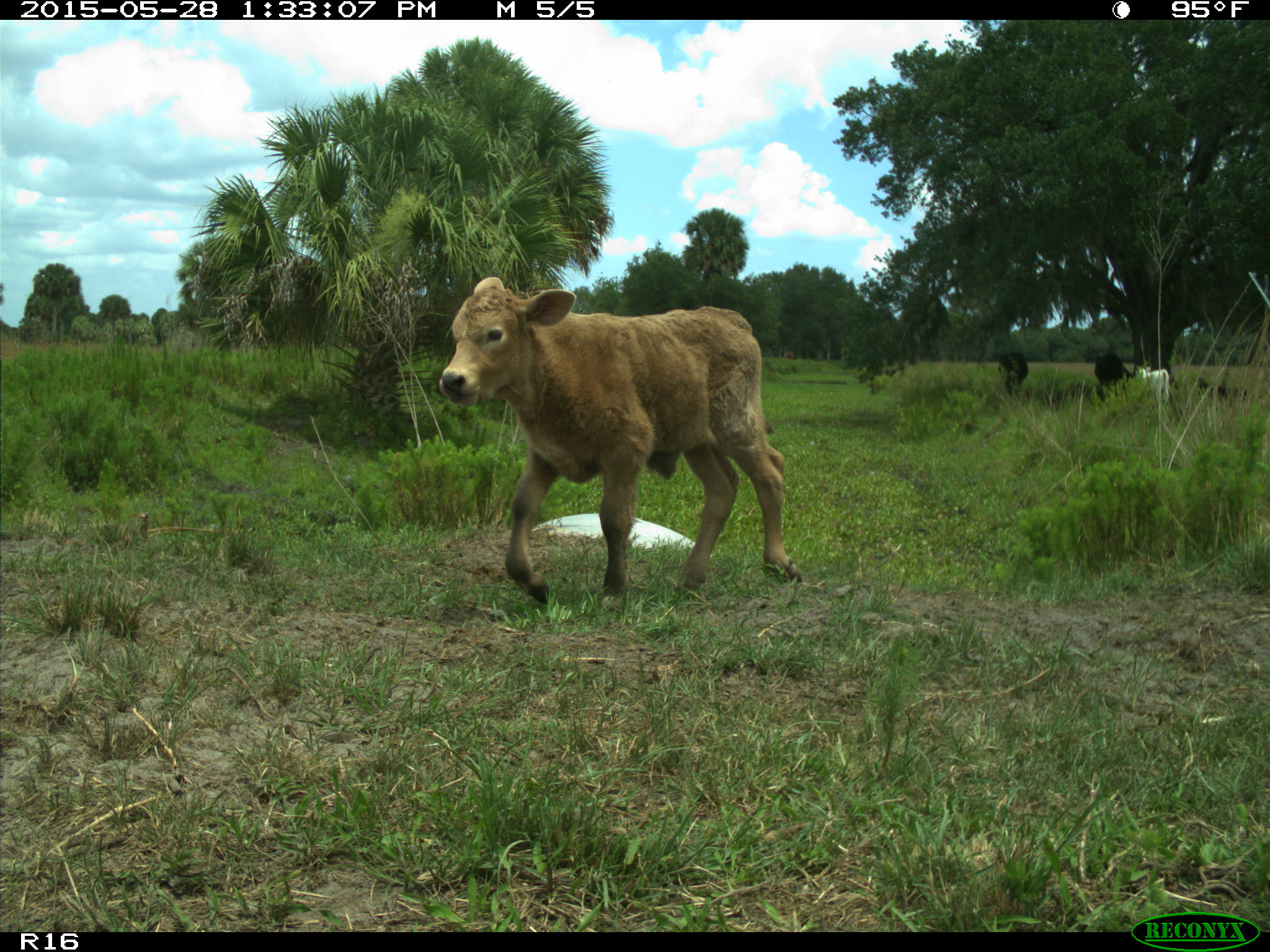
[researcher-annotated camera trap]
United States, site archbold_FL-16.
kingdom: Animalia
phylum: Chordata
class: Mammalia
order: Artiodactyla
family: Bovidae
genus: Bos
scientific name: Bos taurus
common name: domestic cow